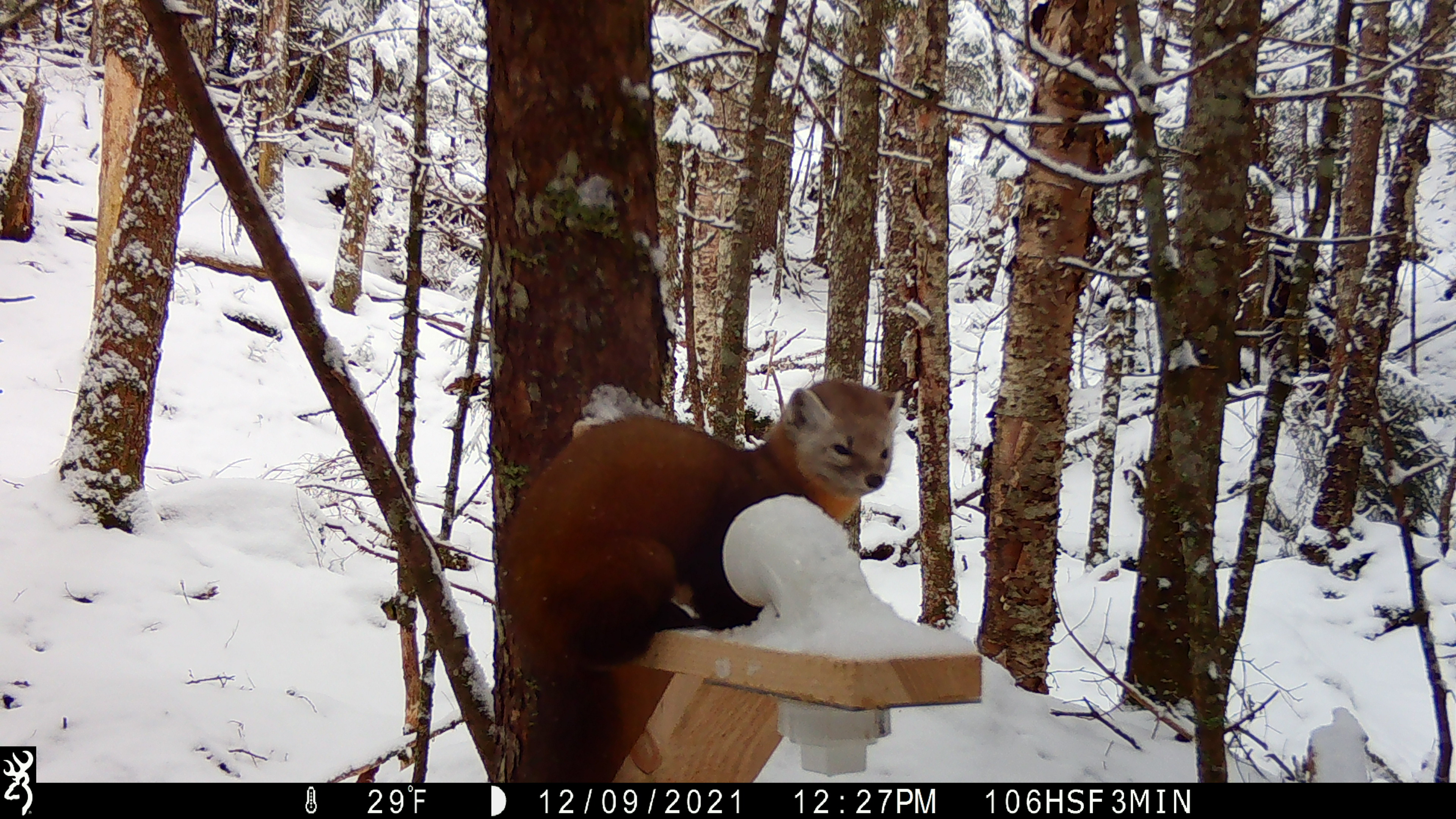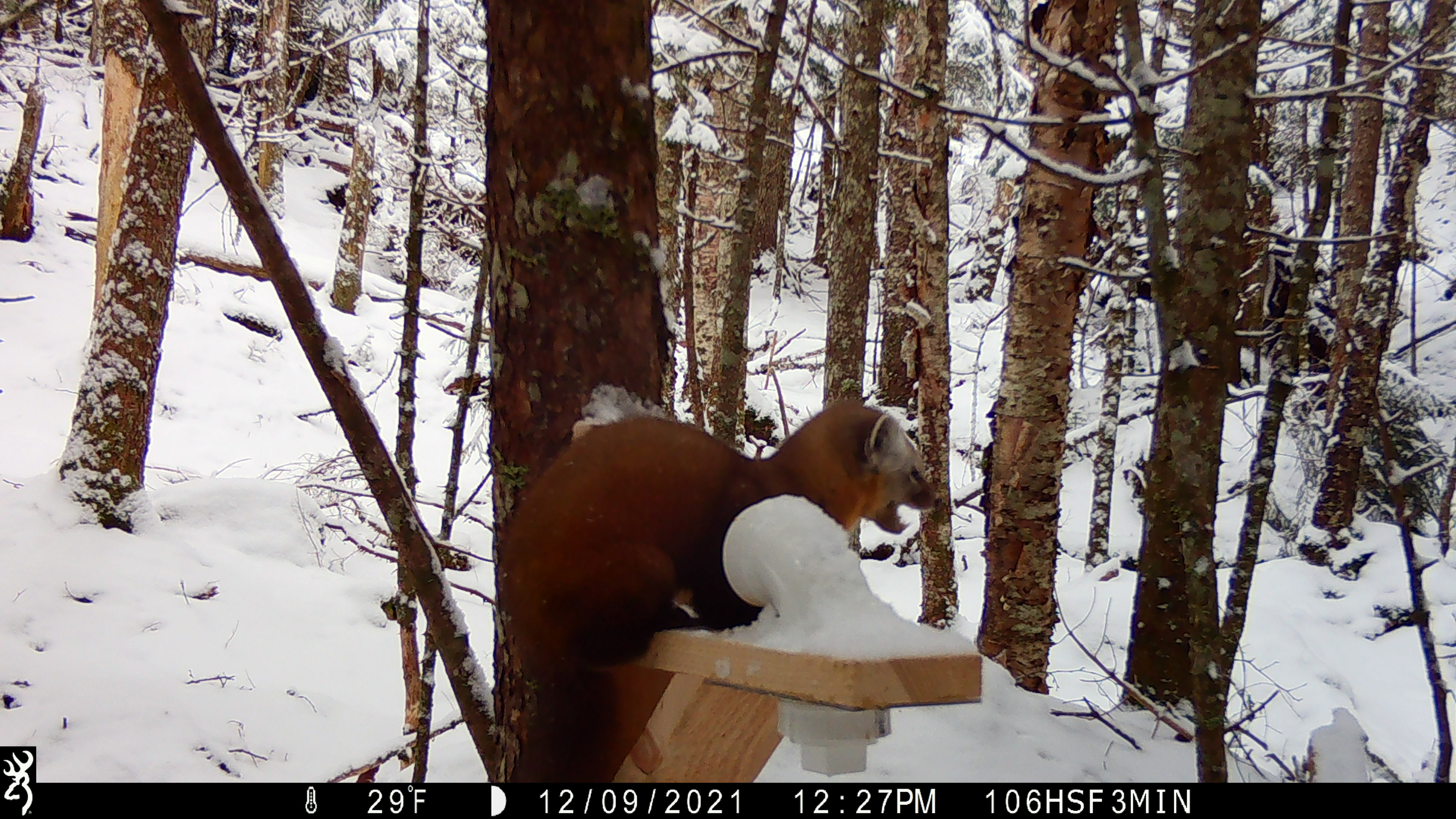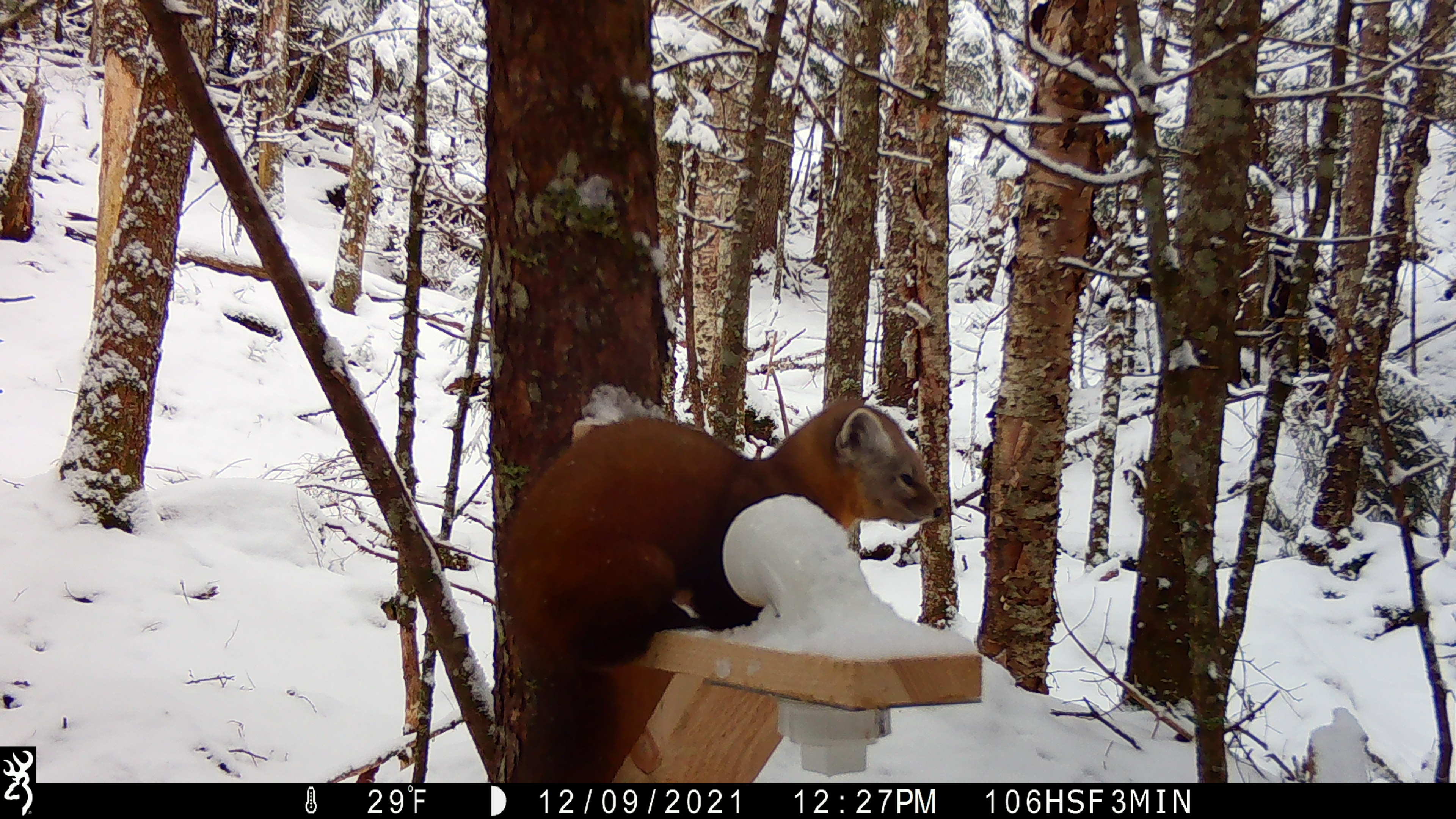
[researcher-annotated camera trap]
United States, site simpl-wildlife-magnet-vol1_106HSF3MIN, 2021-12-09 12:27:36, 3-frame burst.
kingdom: Animalia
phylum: Chordata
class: Mammalia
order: Carnivora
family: Mustelidae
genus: Martes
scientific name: Martes americana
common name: american marten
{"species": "american marten (Martes americana)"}